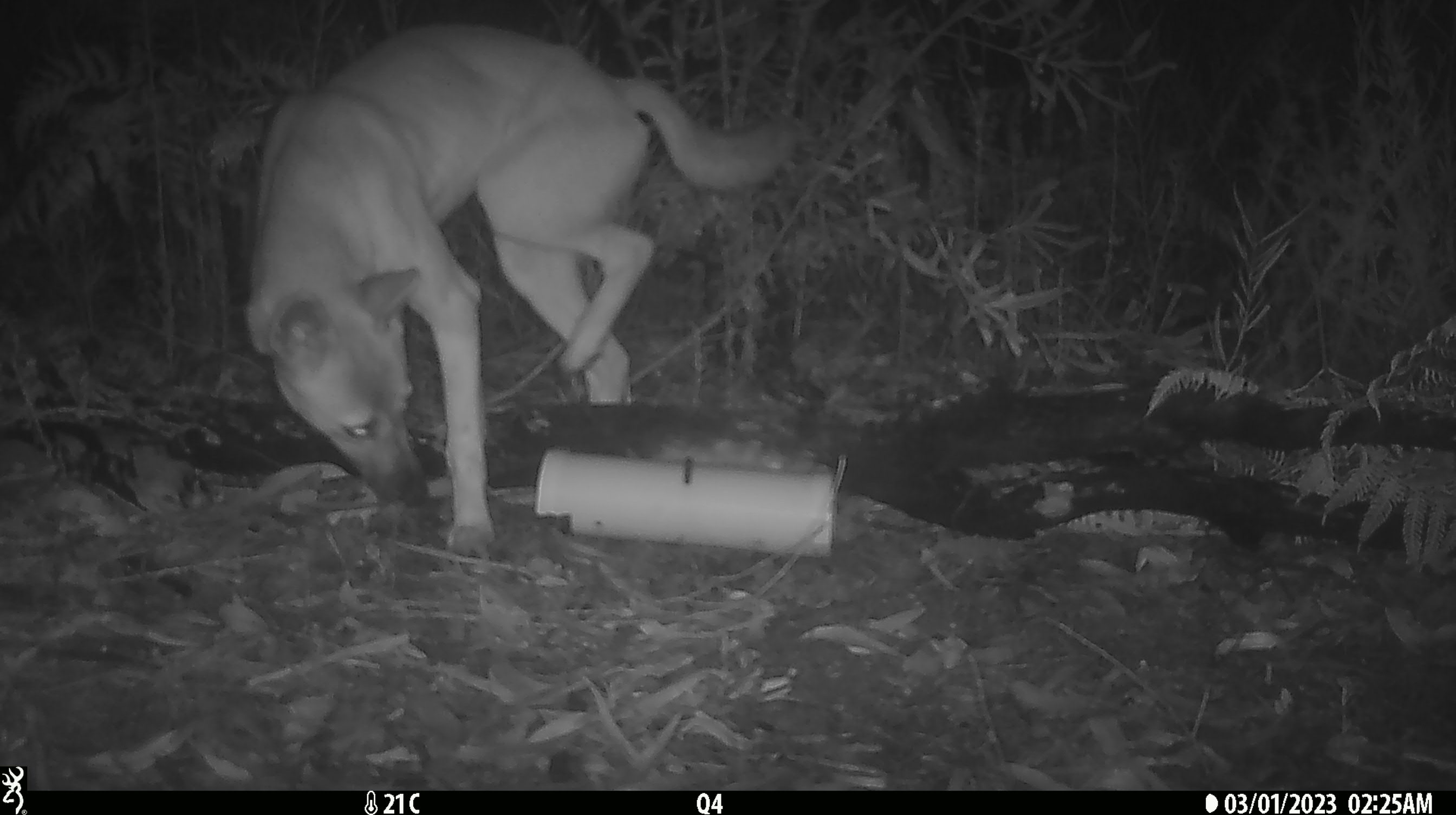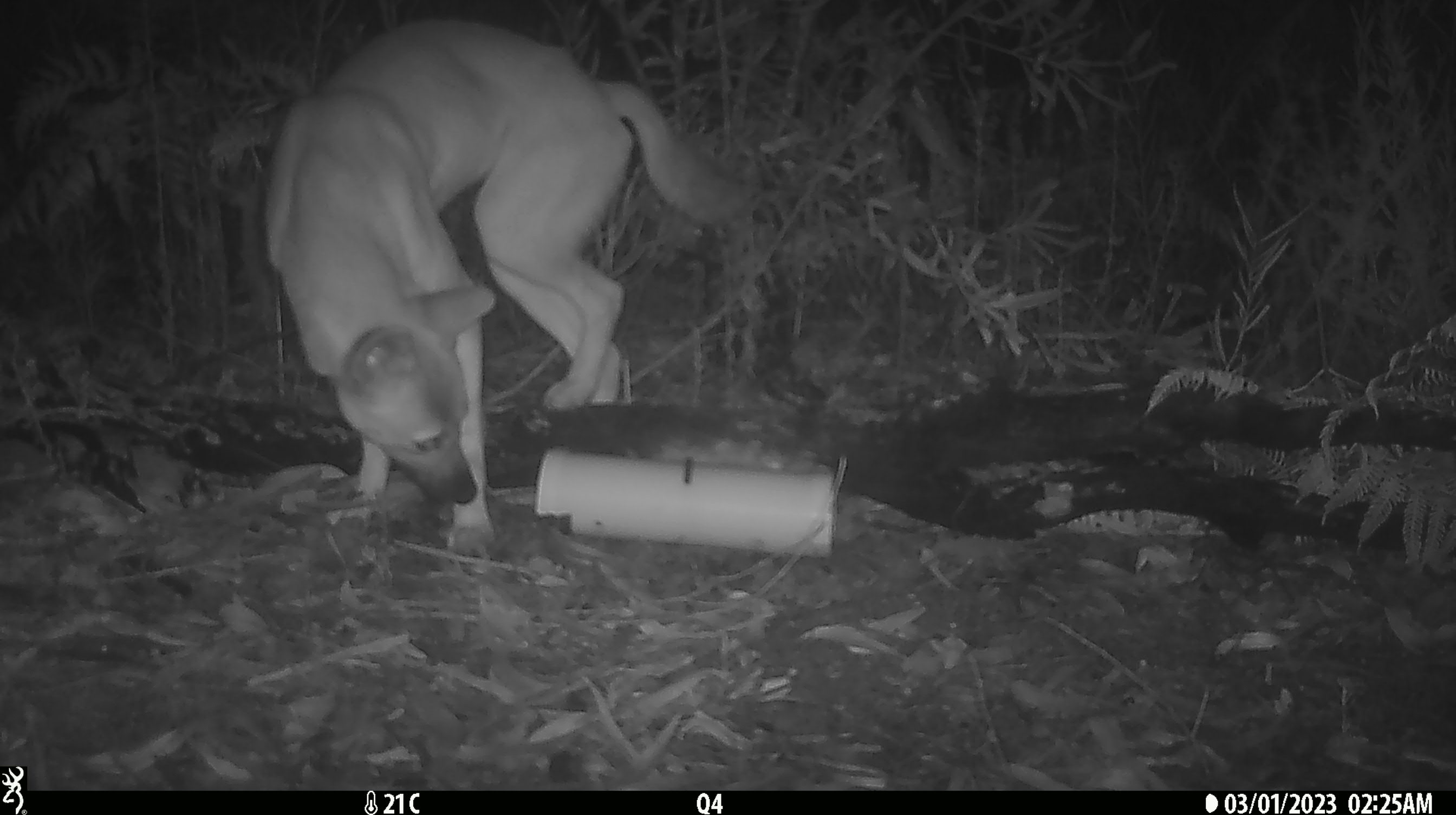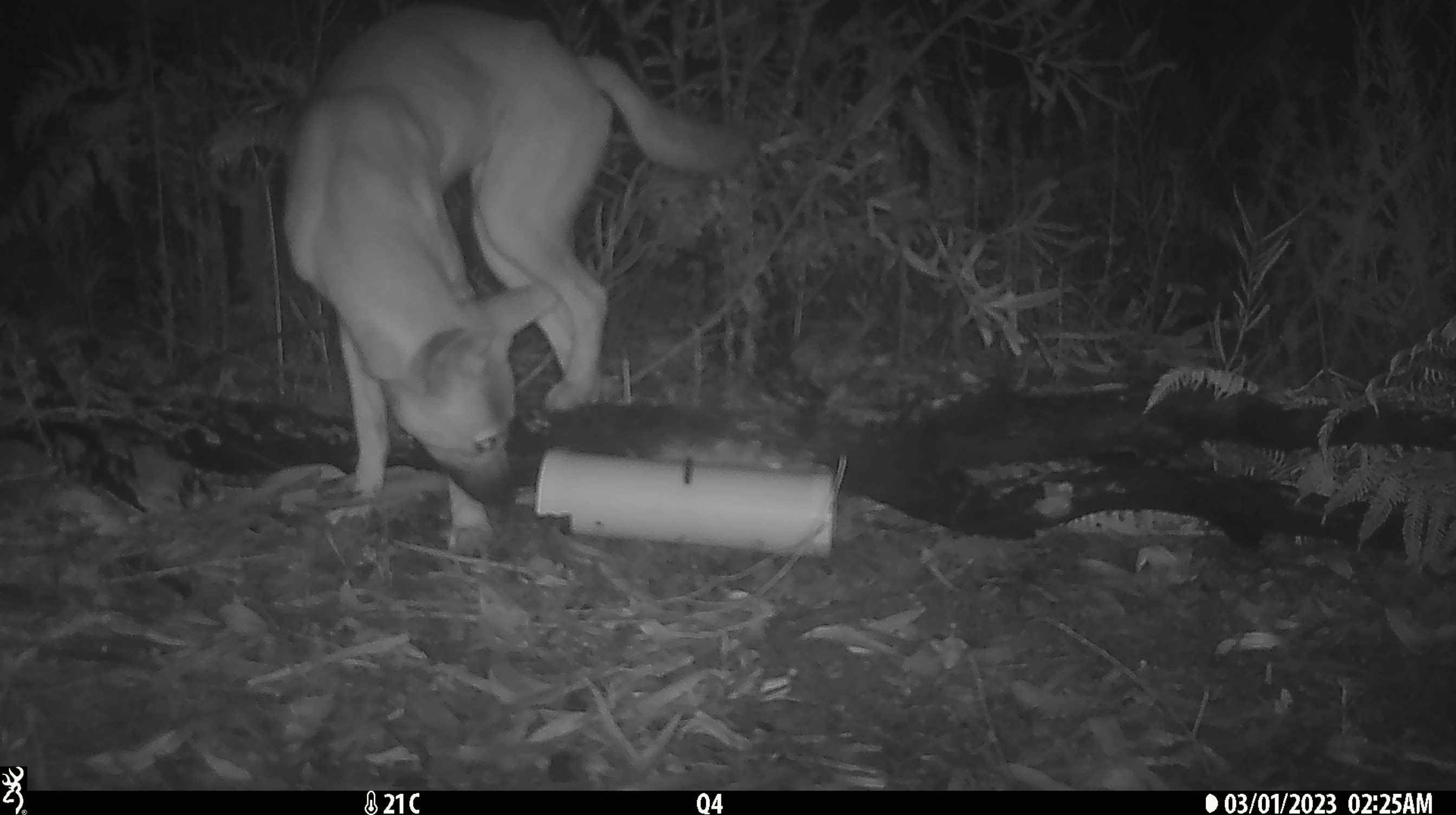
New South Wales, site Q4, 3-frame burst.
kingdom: Animalia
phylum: Chordata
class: Mammalia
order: Carnivora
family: Canidae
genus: Canis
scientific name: Canis familiaris dingo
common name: dingo